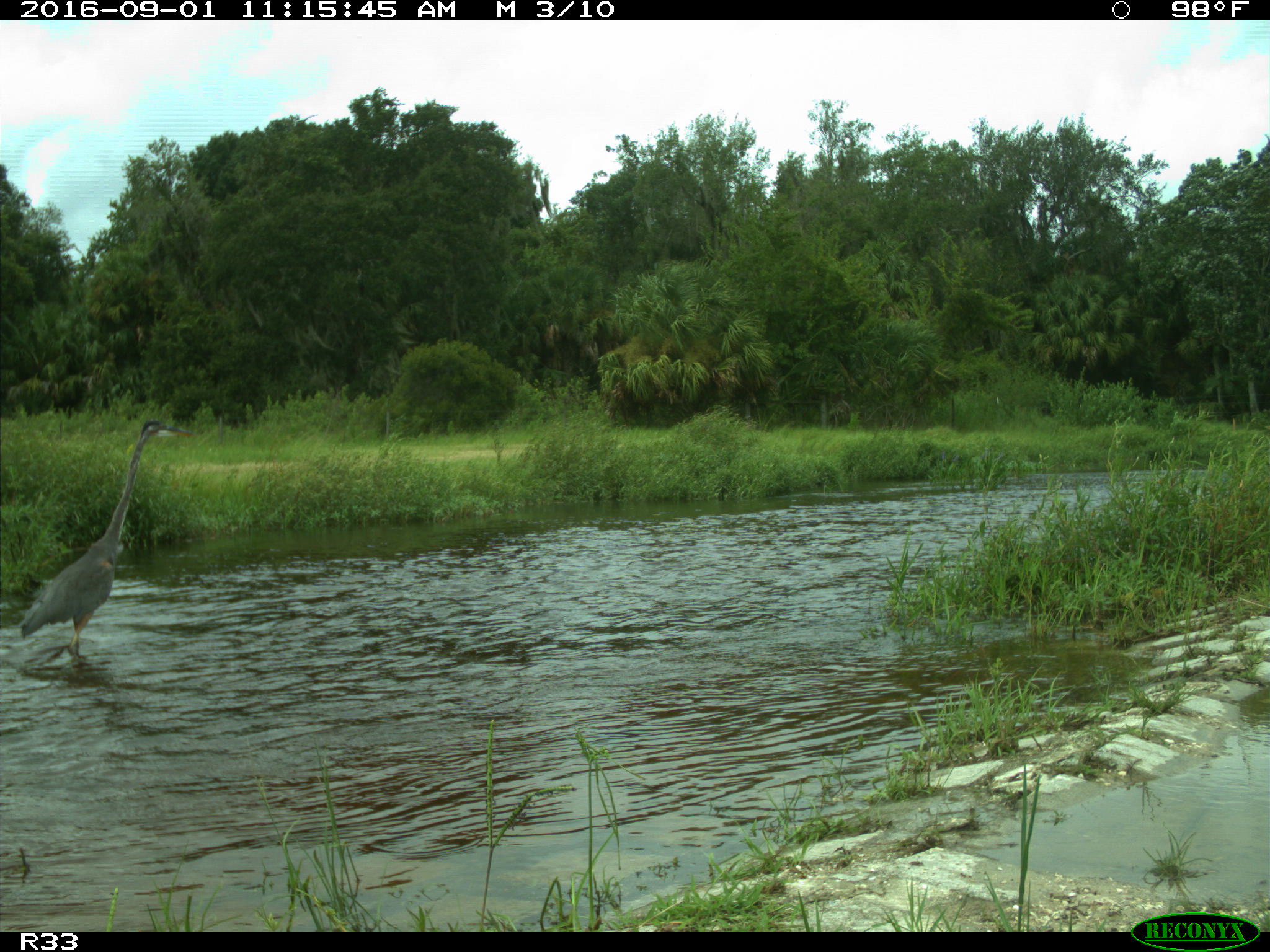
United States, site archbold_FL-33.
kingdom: Animalia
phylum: Chordata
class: Aves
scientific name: Aves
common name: birds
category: unidentified bird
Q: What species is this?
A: Unidentified bird (birds) (Aves).